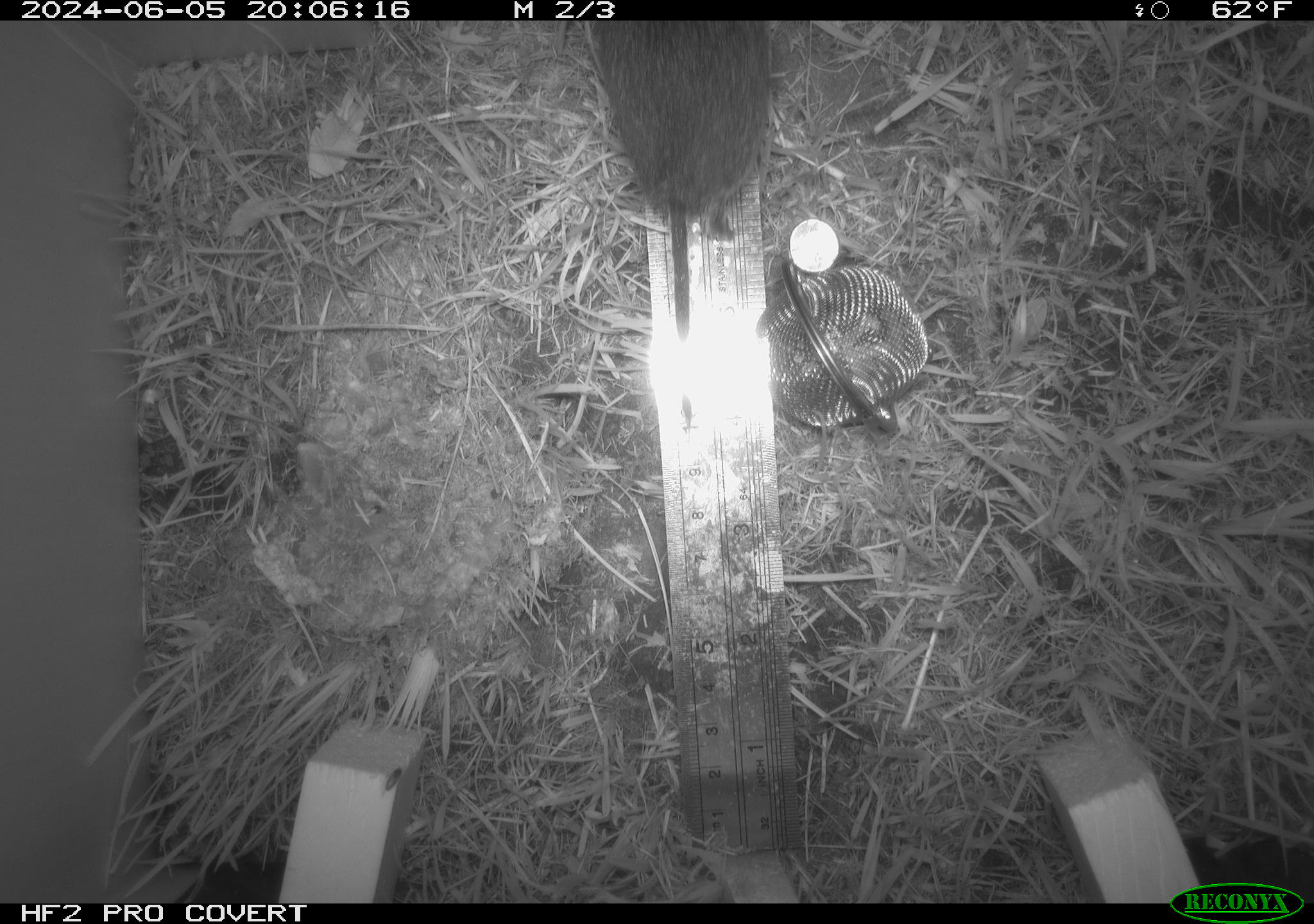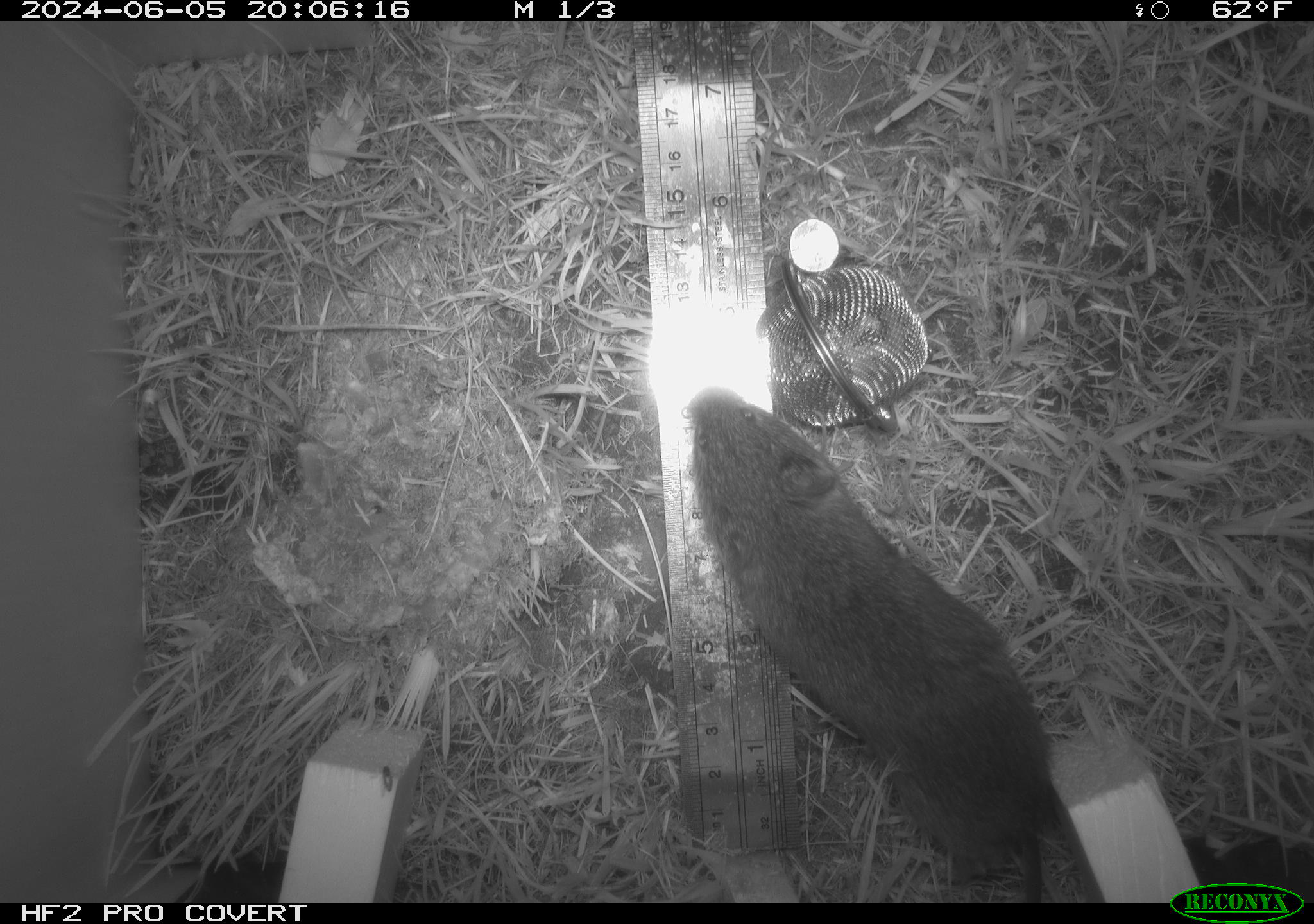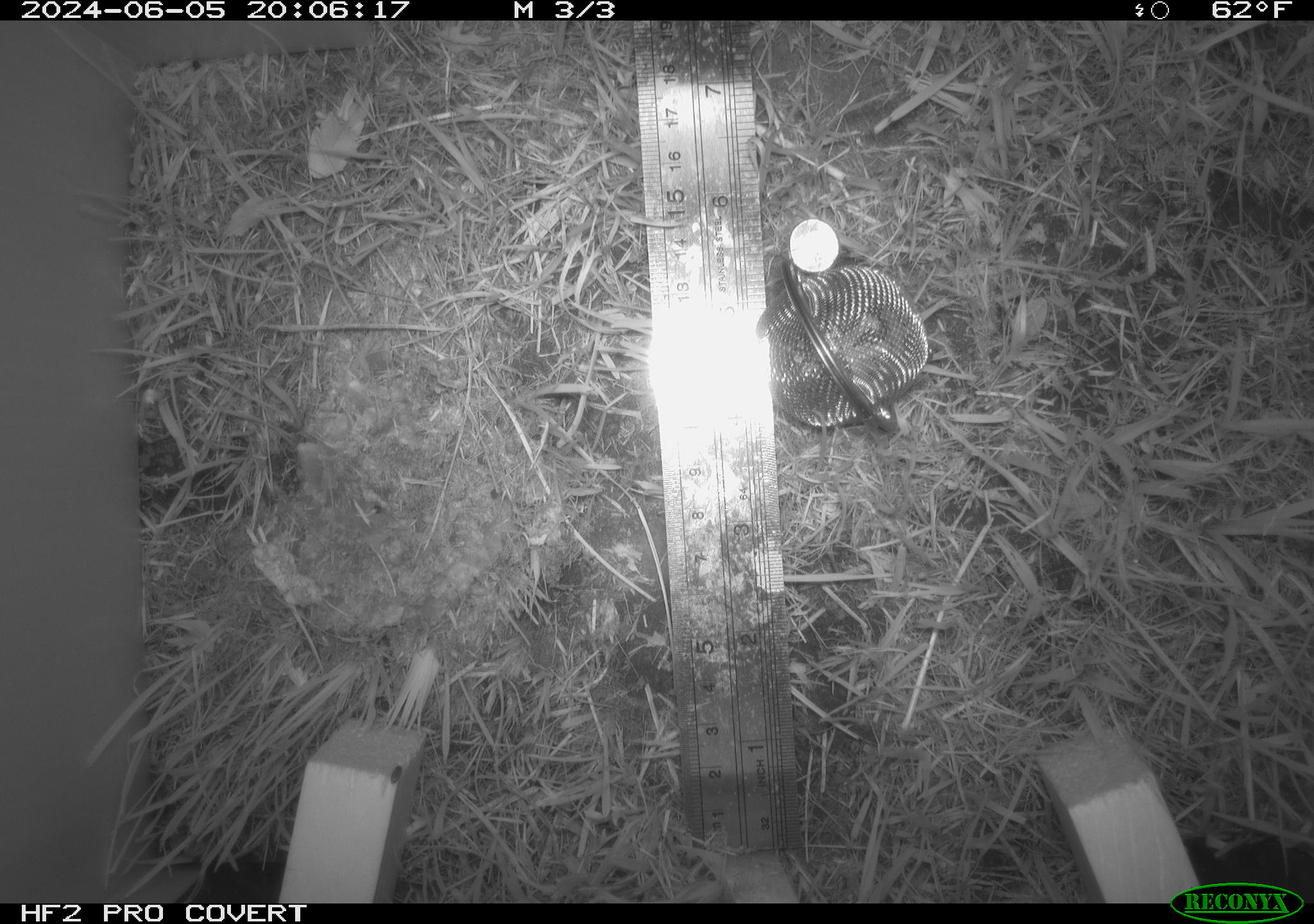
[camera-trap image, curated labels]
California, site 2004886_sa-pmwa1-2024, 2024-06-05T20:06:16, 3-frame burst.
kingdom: Animalia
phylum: Chordata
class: Mammalia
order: Rodentia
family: Cricetidae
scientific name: Arvicolinae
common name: voles, lemmings, and muskrats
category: arvicolinae subfamily